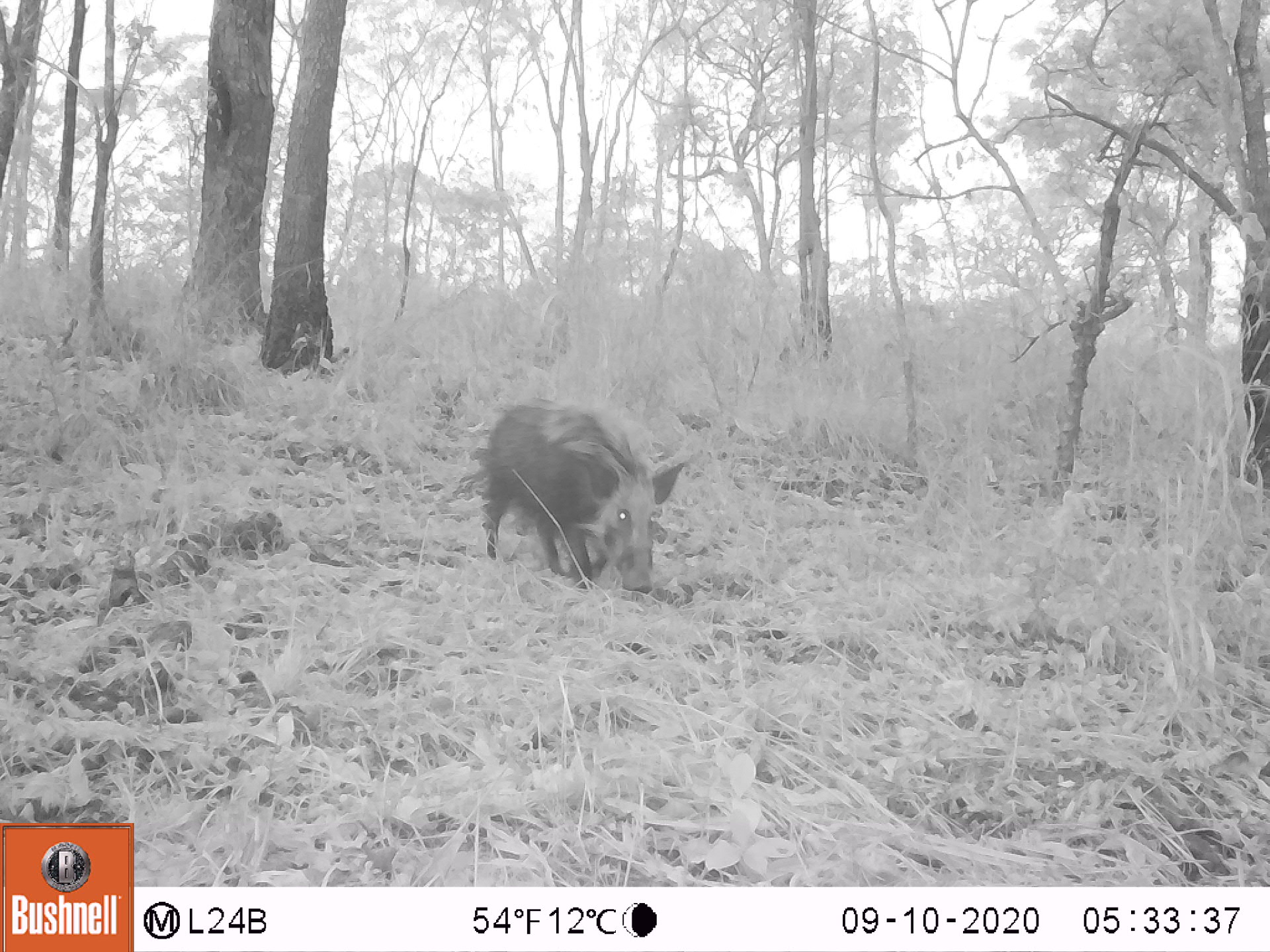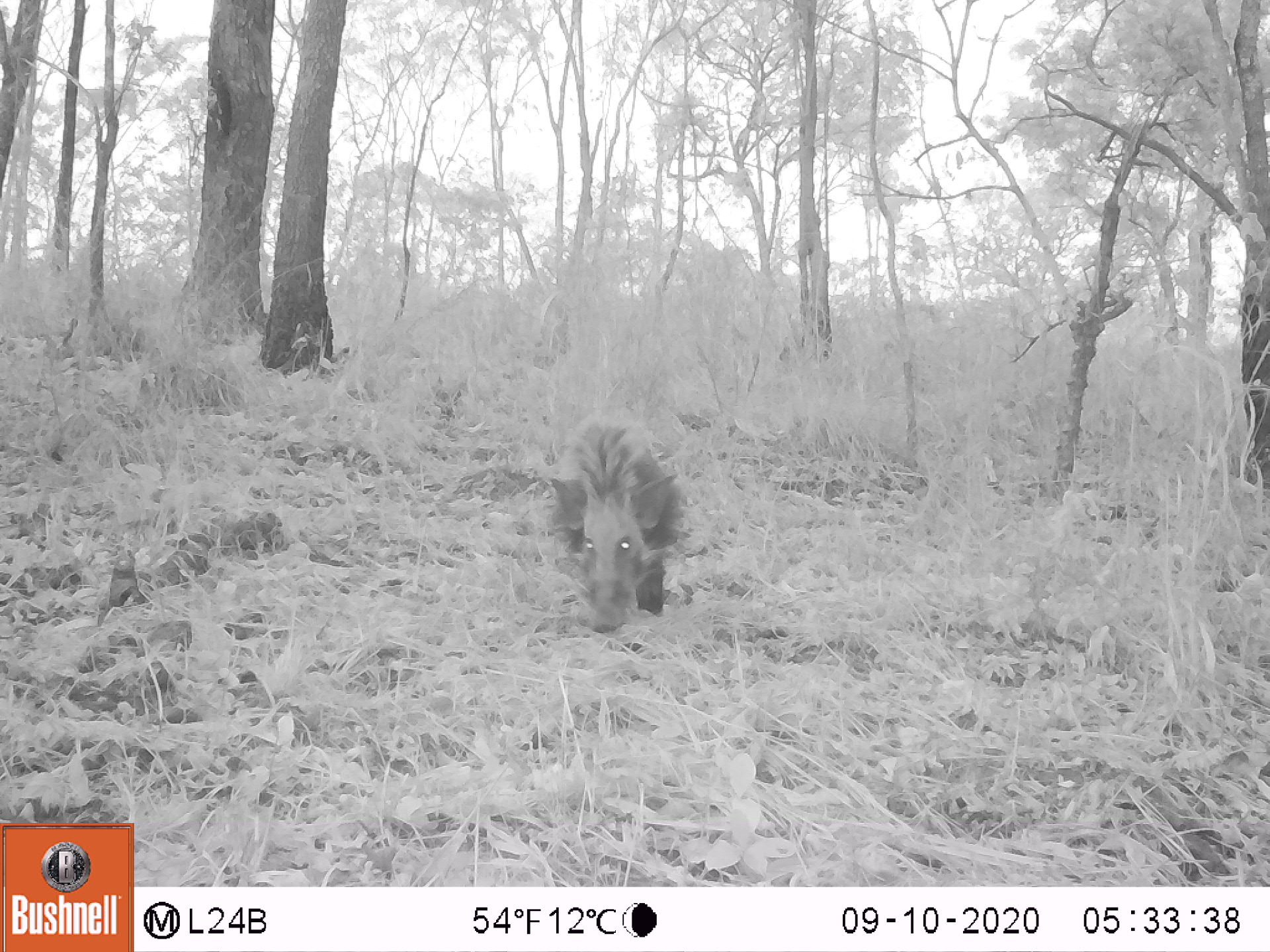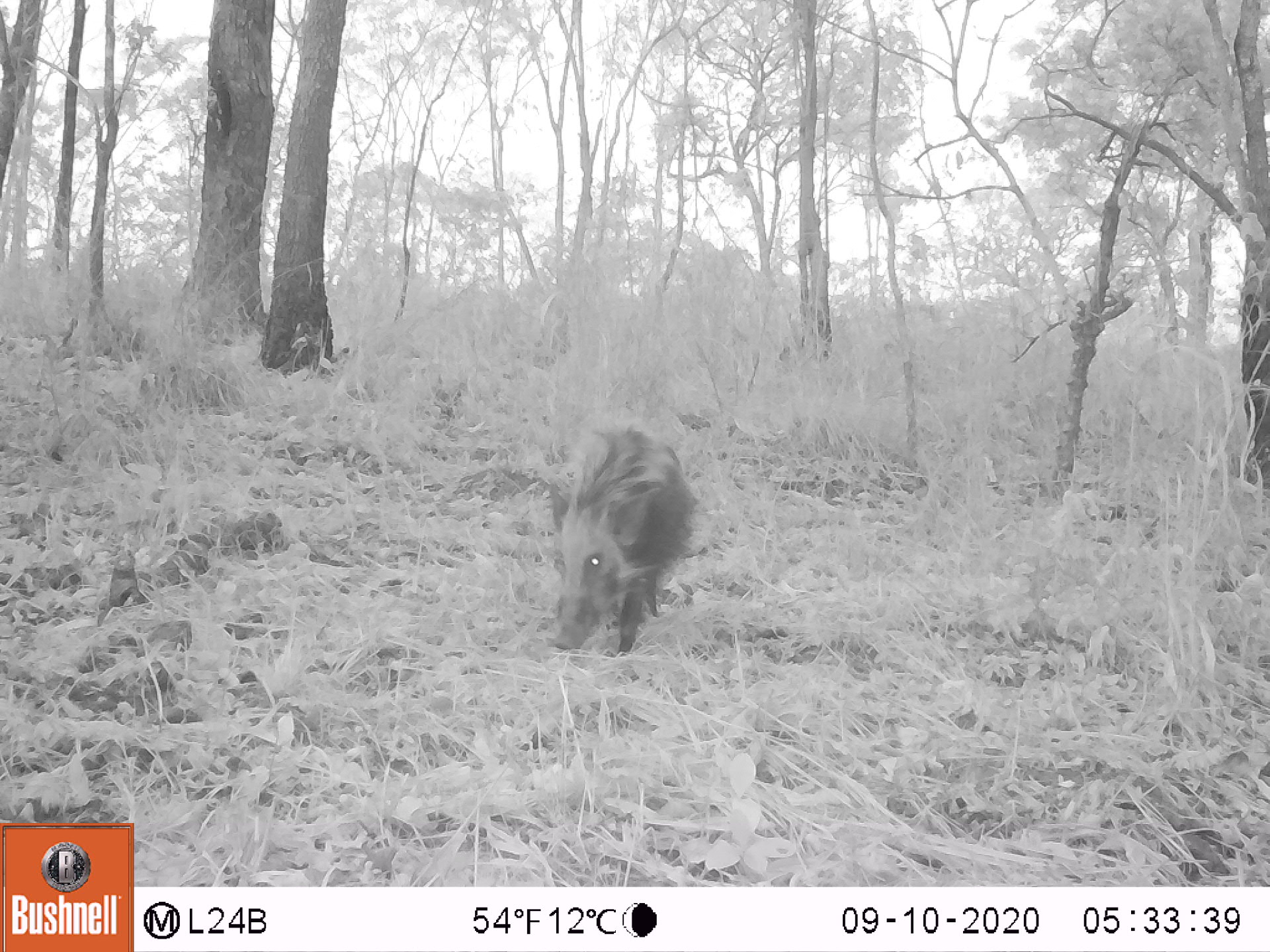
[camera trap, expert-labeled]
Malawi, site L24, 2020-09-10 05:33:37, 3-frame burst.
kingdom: Animalia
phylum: Chordata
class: Mammalia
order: Artiodactyla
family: Suidae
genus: Potamochoerus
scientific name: Potamochoerus larvatus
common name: bushpig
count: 1